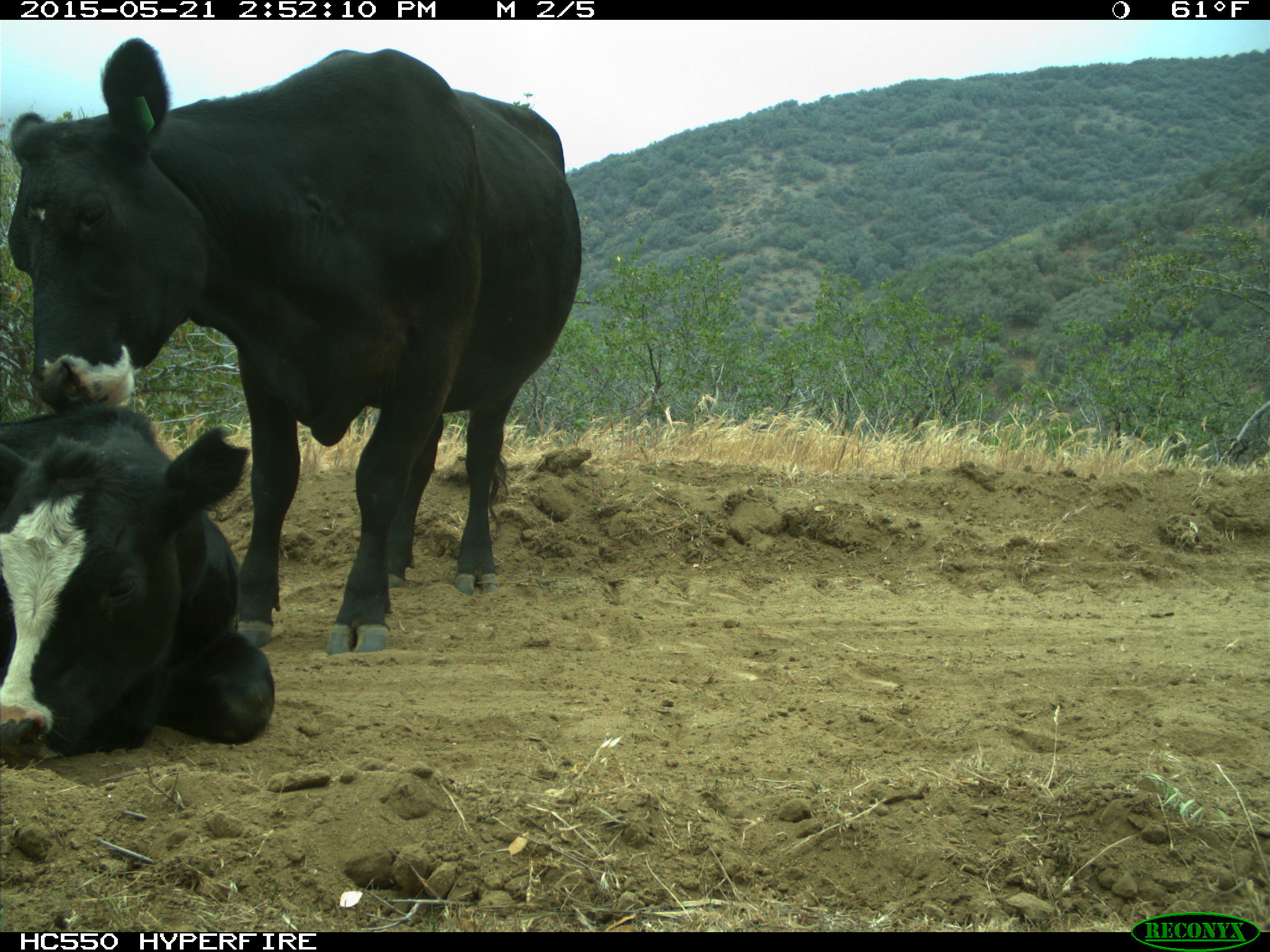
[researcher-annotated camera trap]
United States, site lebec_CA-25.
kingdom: Animalia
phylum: Chordata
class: Mammalia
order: Artiodactyla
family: Bovidae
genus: Bos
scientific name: Bos taurus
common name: domestic cow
Bos taurus (domestic cow).